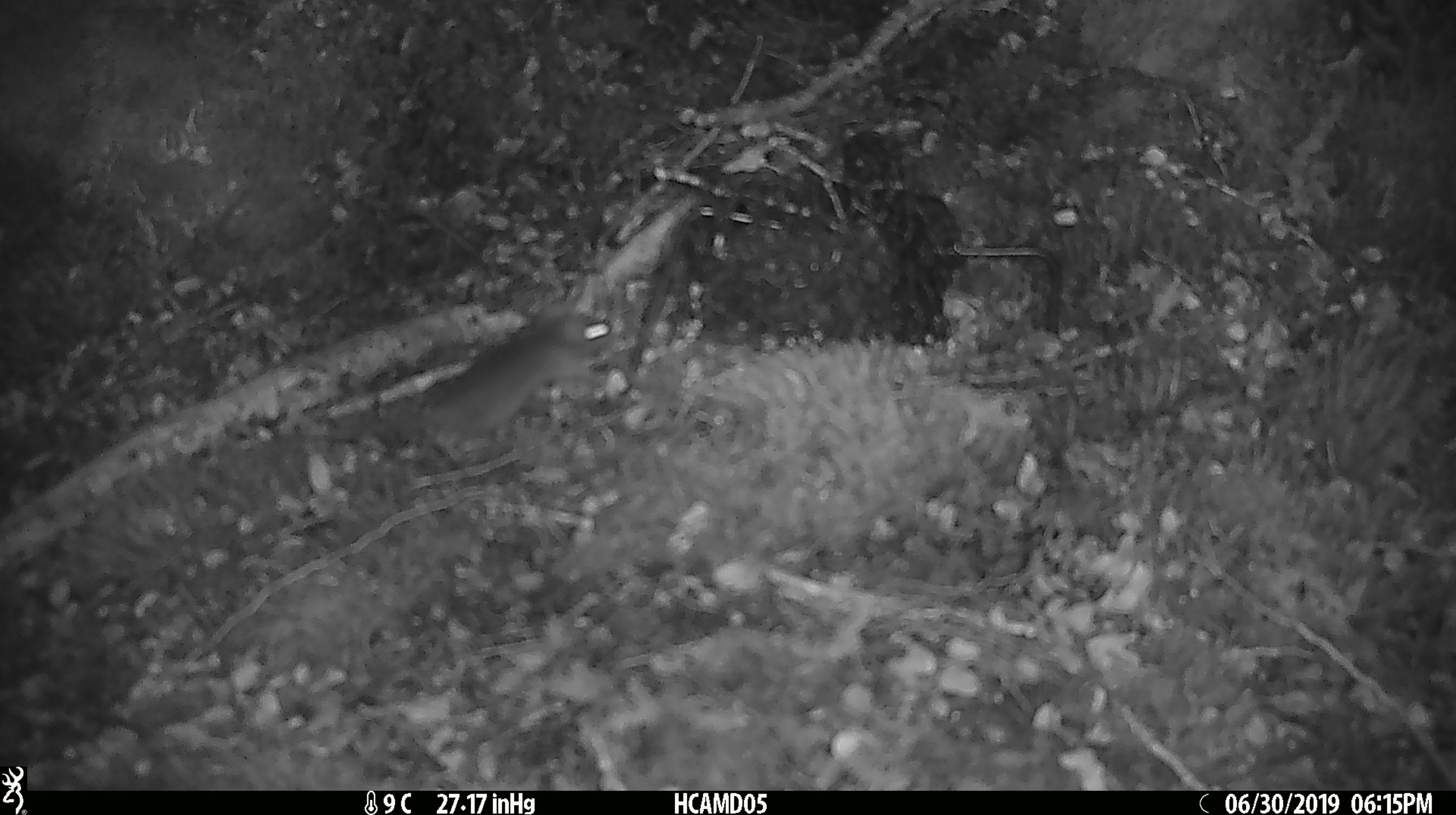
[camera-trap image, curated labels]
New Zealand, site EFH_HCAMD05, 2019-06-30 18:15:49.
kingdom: Animalia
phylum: Chordata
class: Mammalia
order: Rodentia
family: Muridae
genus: Mus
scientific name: Mus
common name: mouse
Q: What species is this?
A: Mouse (Mus).